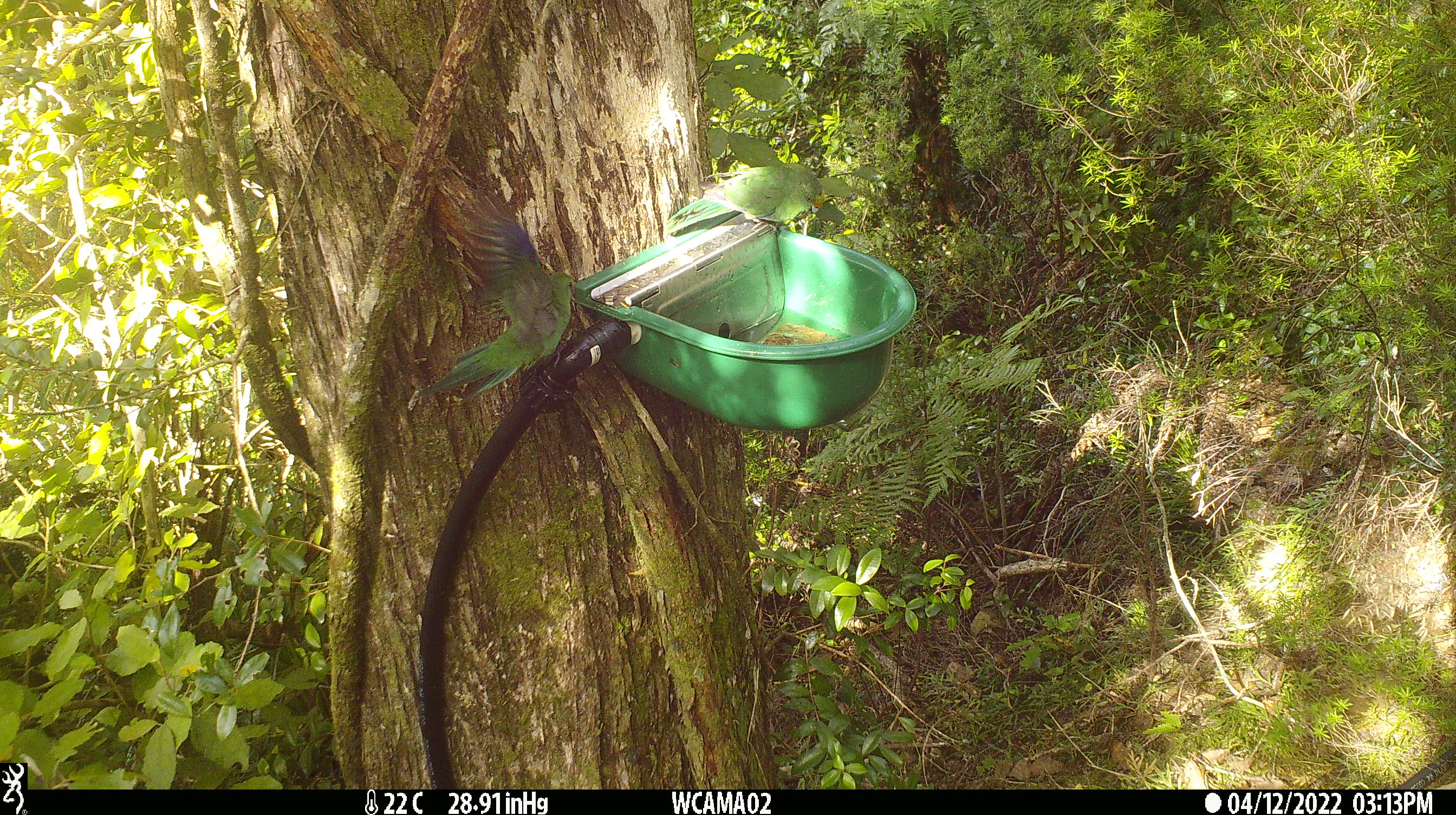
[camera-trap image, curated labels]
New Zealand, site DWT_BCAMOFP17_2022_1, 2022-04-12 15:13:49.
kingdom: Animalia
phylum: Chordata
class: Aves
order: Psittaciformes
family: Psittaculidae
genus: Cyanoramphus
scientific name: Cyanoramphus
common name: parakeet